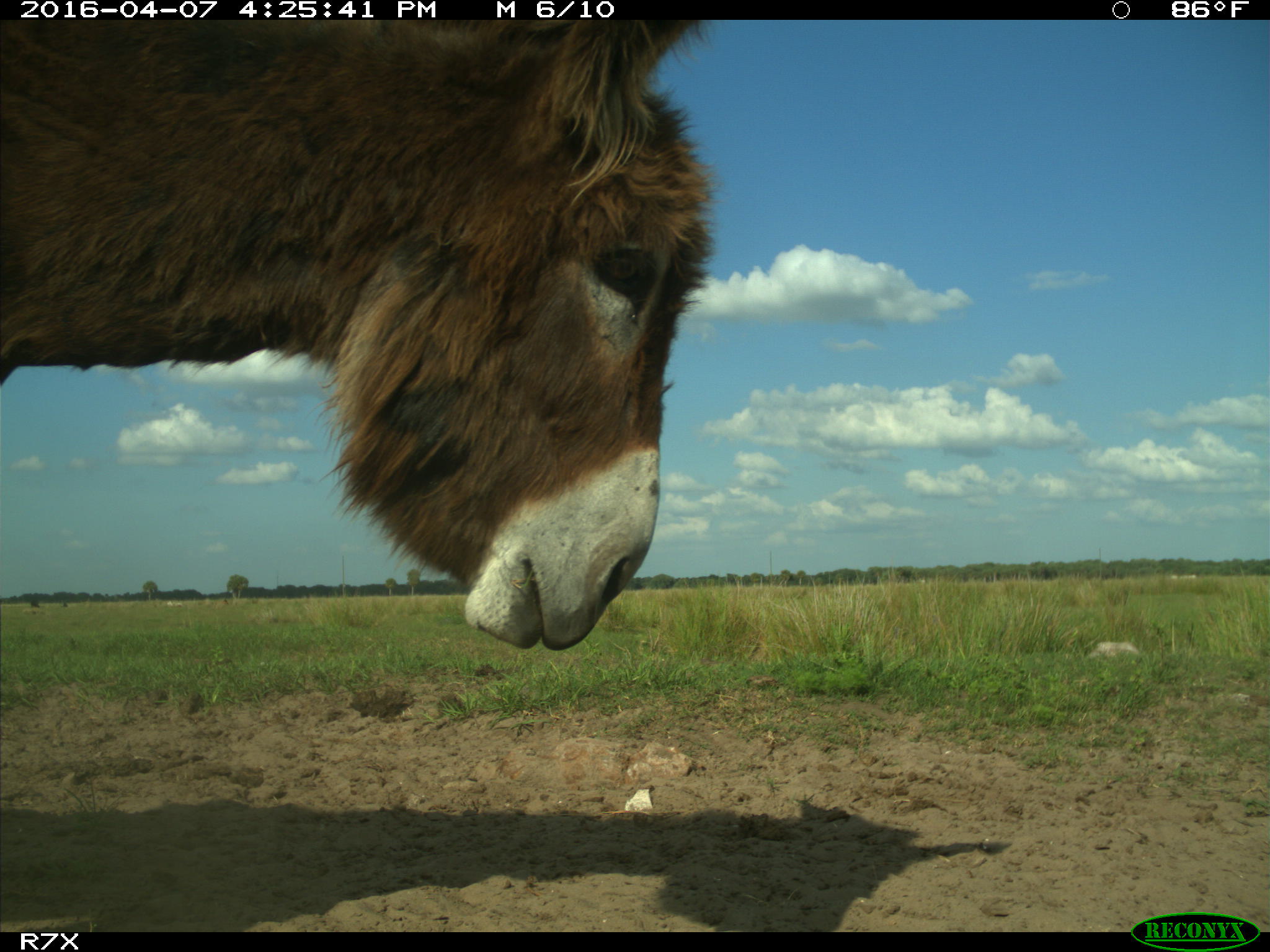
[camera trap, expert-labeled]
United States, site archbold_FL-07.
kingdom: Animalia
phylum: Chordata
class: Mammalia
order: Artiodactyla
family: Bovidae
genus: Bos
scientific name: Bos taurus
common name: domestic cow